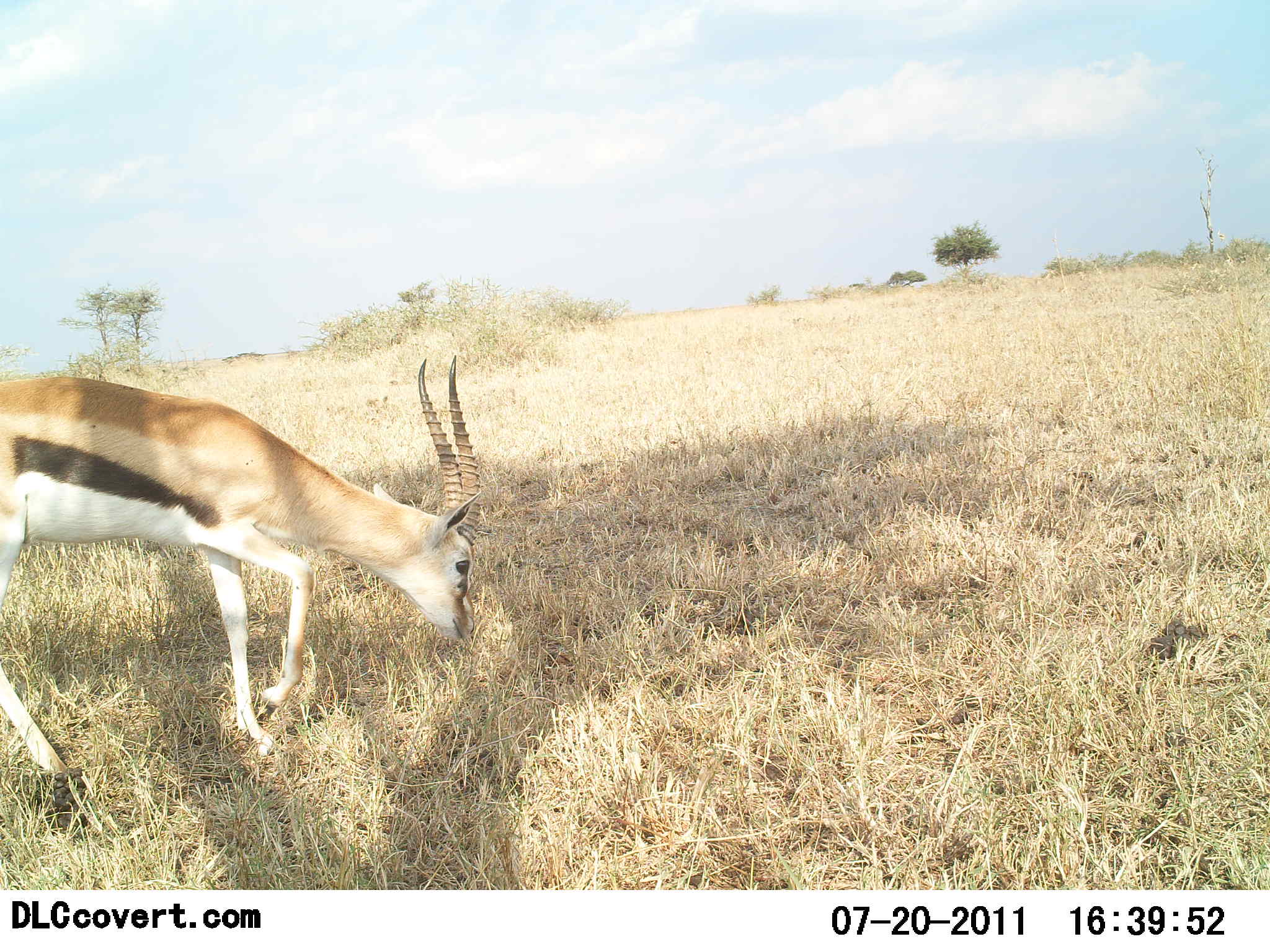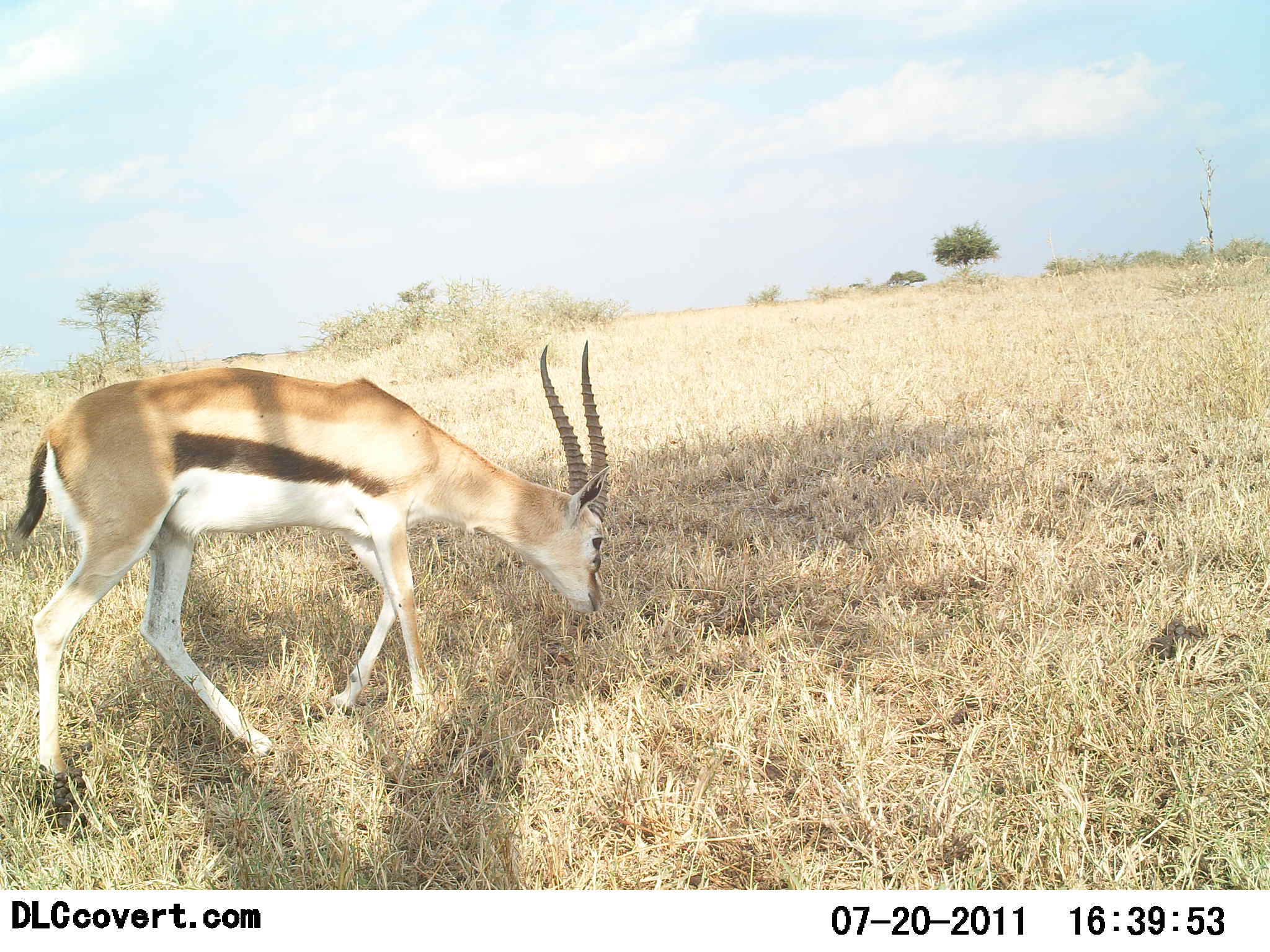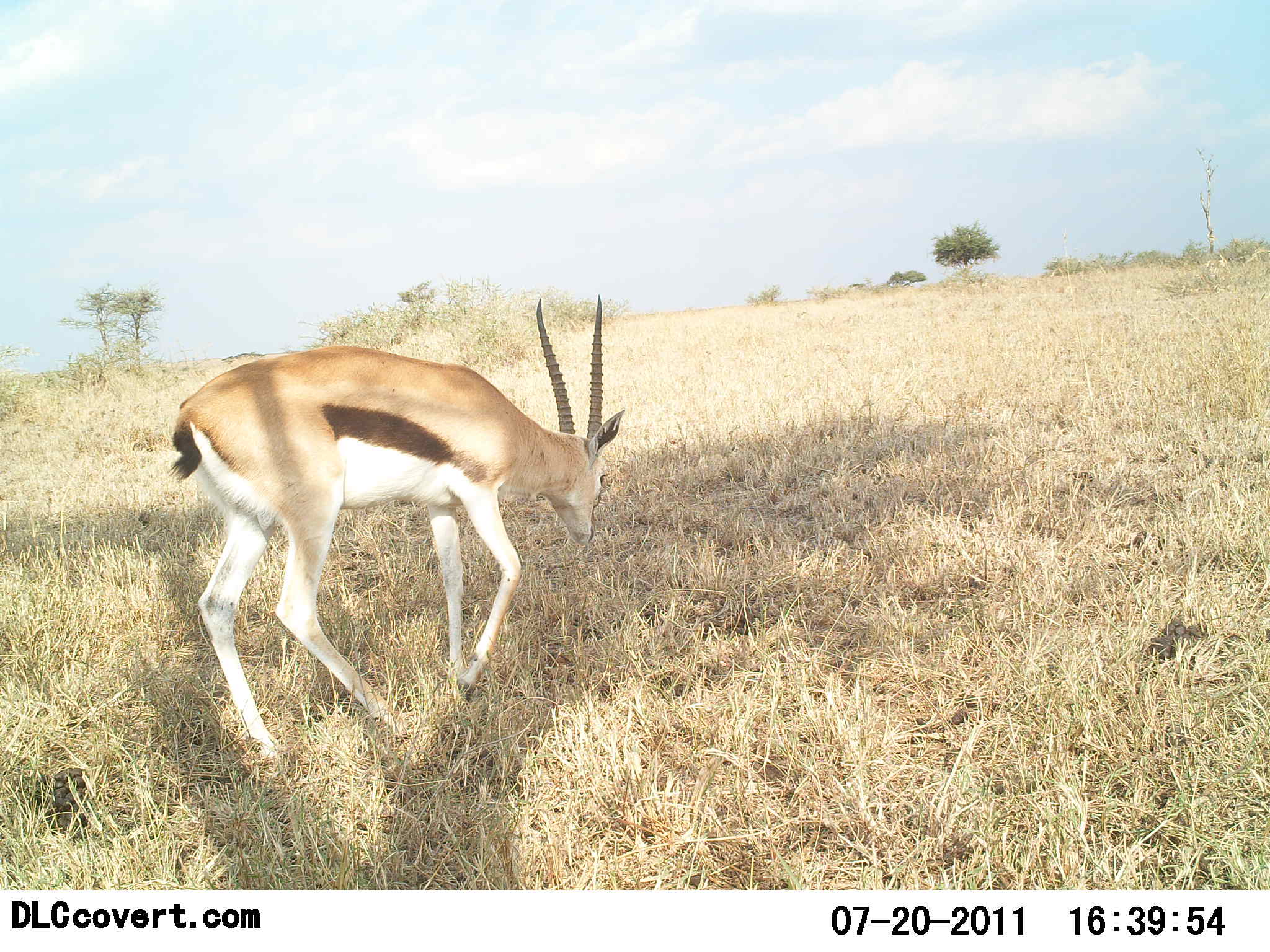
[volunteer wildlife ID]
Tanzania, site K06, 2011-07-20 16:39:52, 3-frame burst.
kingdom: Animalia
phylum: Chordata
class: Mammalia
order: Artiodactyla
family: Bovidae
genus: Eudorcas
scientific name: Eudorcas thomsonii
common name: thomson's gazelle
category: gazellethomsons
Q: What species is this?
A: Gazellethomsons (thomson's gazelle) (Eudorcas thomsonii).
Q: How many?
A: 1.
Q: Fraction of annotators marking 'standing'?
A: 10%.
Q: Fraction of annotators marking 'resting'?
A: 0%.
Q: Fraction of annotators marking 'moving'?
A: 40%.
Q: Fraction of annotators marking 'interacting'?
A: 0%.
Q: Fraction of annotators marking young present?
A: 0%.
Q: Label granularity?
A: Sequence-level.